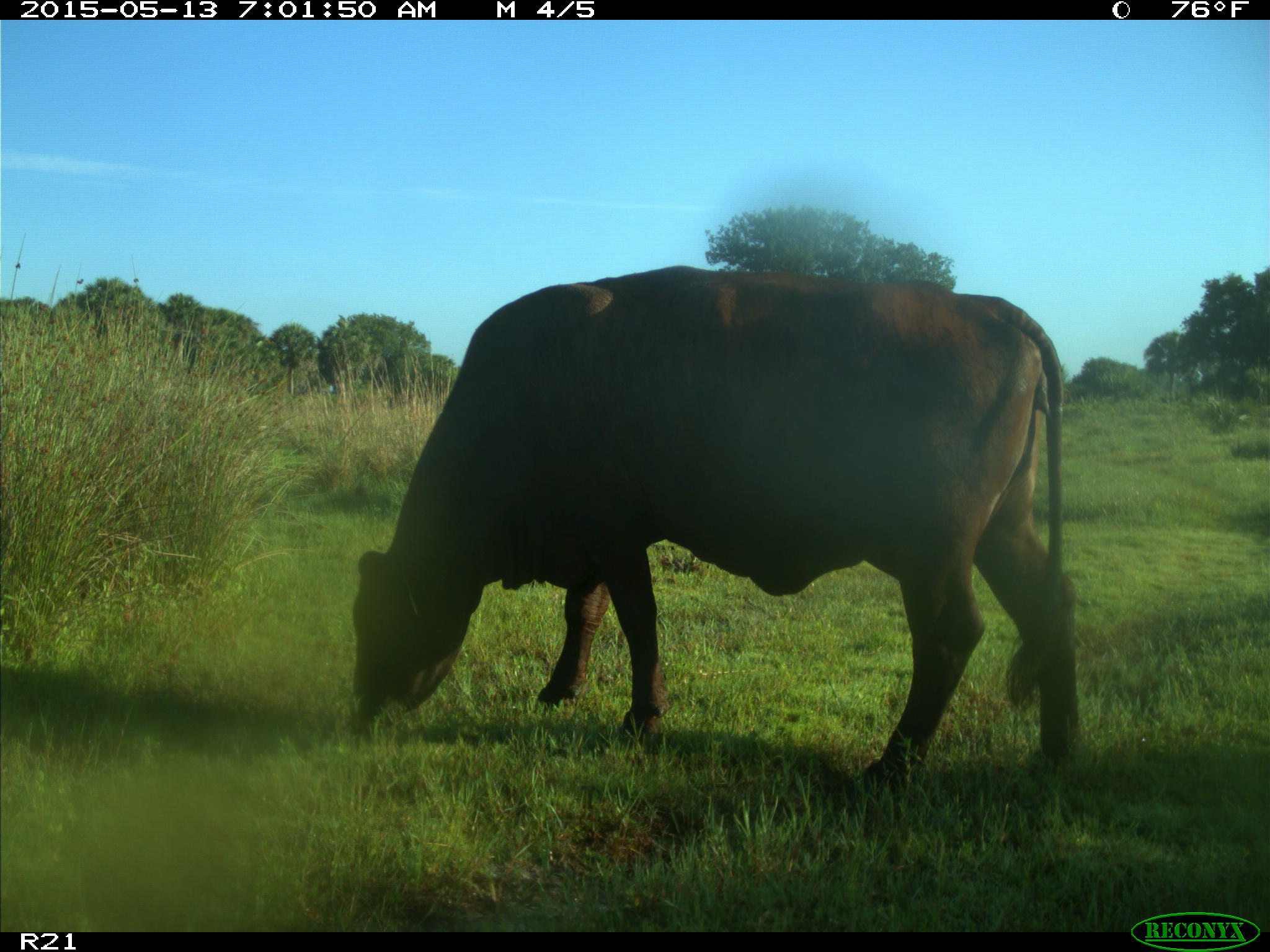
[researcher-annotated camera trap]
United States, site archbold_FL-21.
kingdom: Animalia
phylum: Chordata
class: Mammalia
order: Artiodactyla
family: Bovidae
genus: Bos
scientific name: Bos taurus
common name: domestic cow